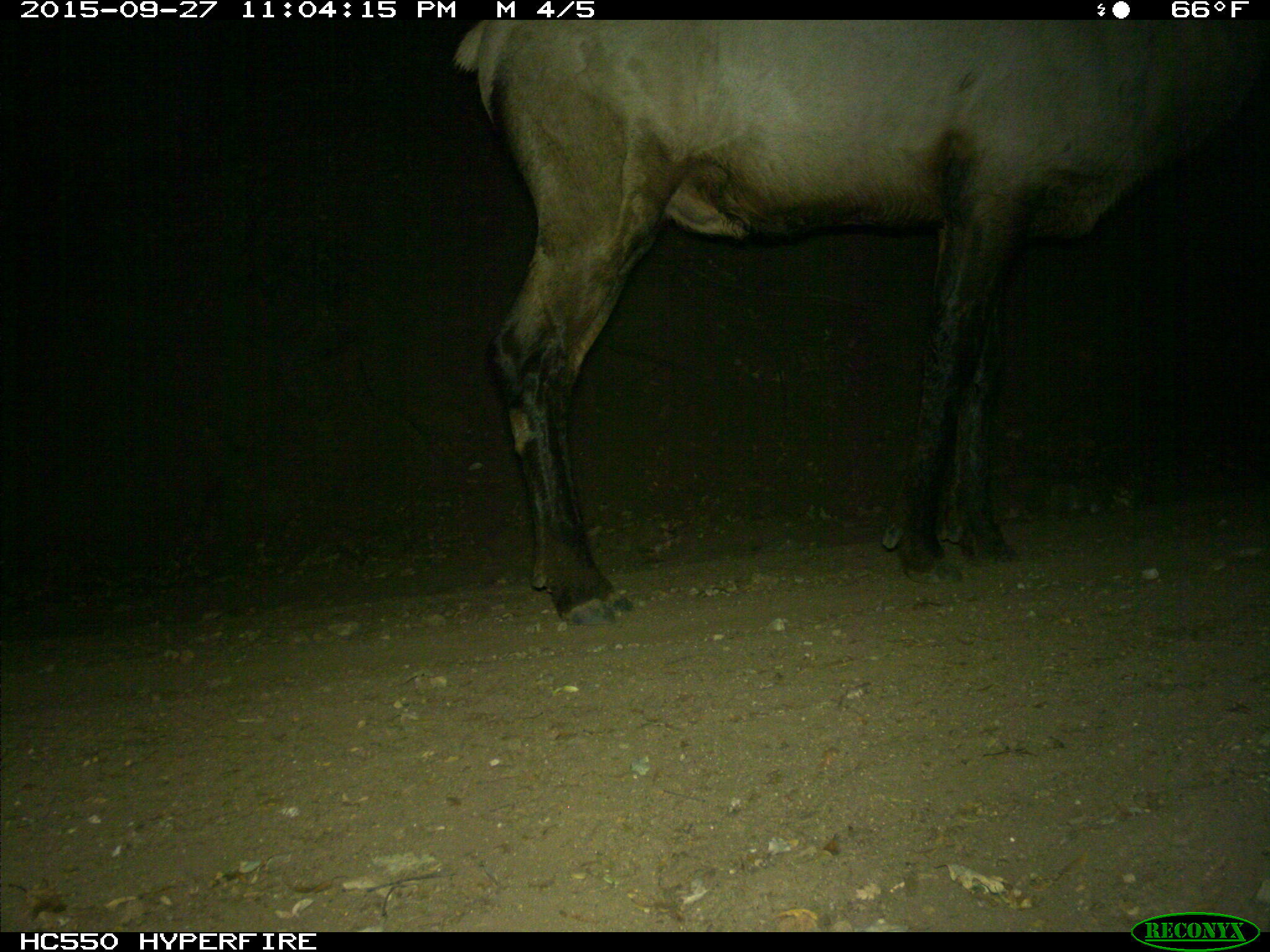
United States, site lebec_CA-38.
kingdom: Animalia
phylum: Chordata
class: Mammalia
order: Artiodactyla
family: Cervidae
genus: Cervus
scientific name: Cervus canadensis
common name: elk